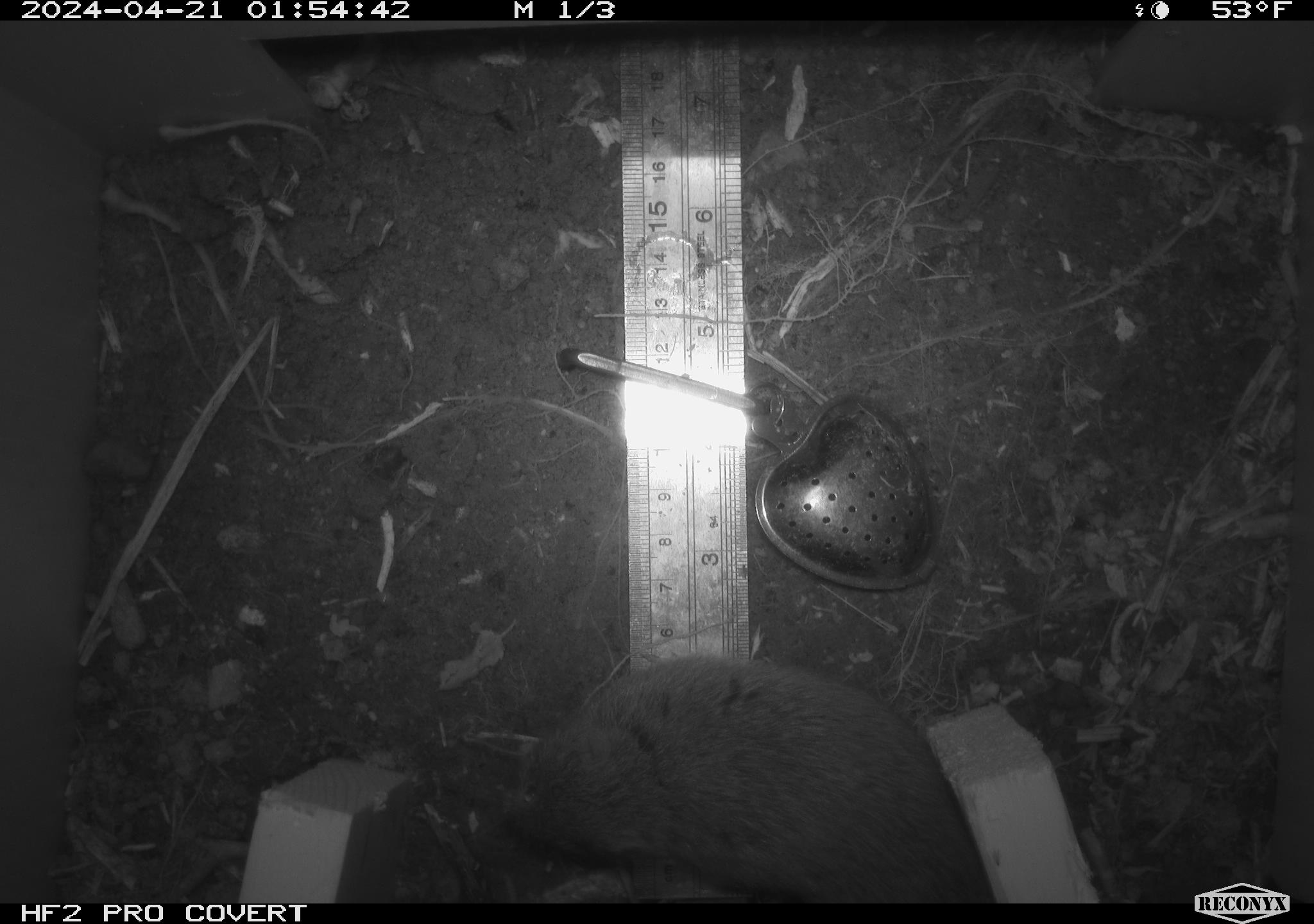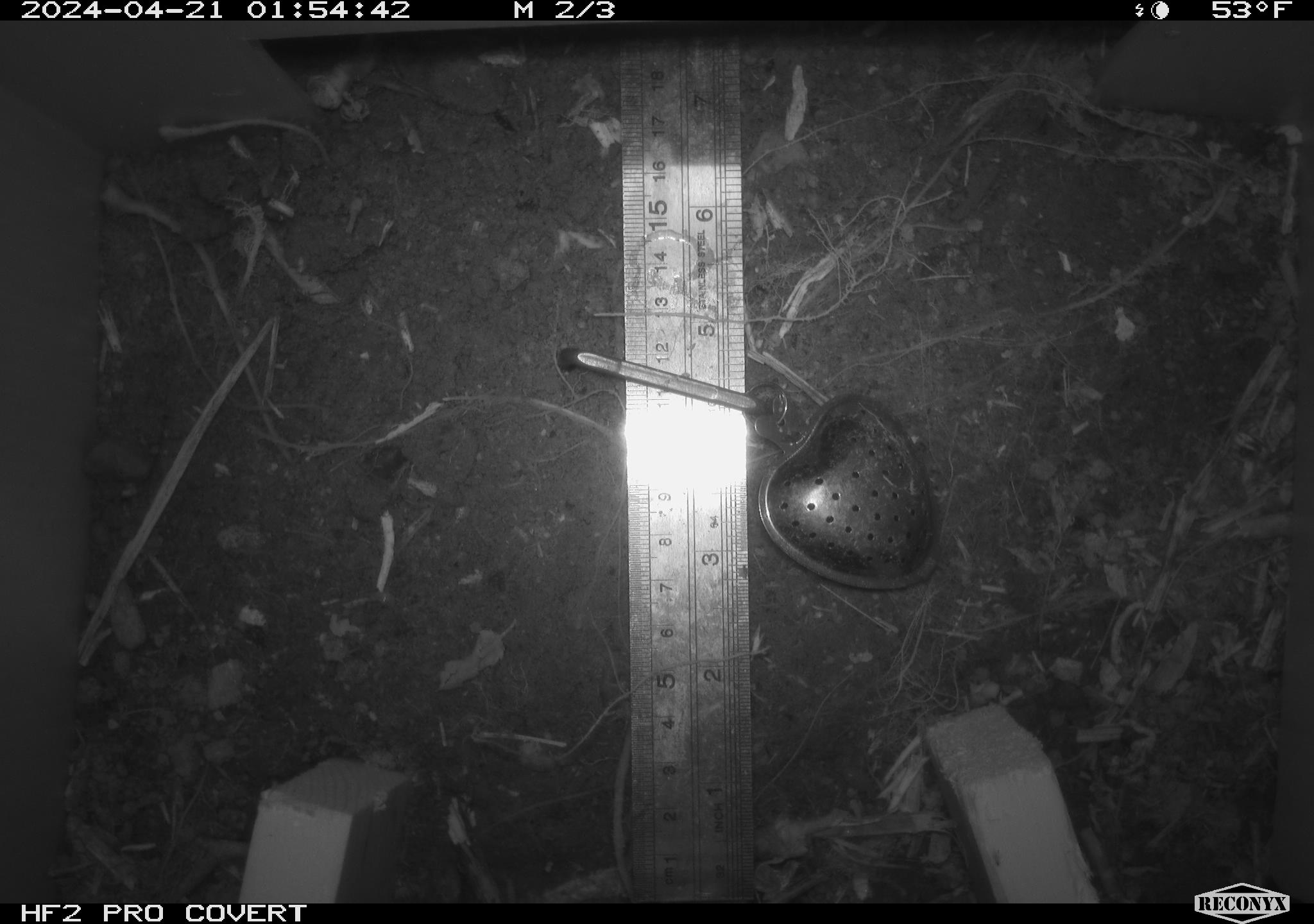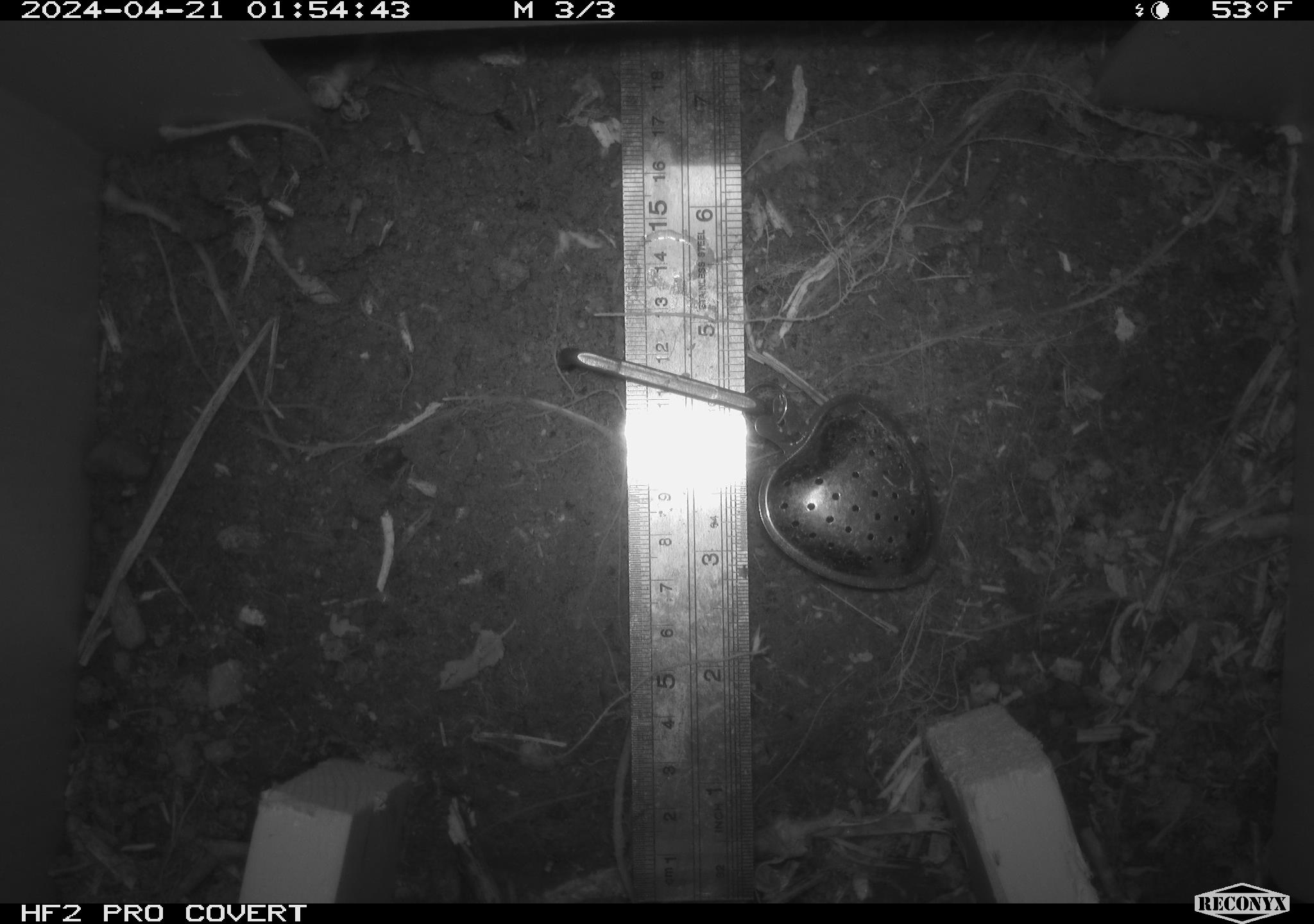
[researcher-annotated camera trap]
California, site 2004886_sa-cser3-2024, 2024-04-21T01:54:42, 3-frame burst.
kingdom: Animalia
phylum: Chordata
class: Mammalia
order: Rodentia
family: Cricetidae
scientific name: Cricetidae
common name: hamsters, voles, lemmings, and allies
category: cricetidae family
Cricetidae family (hamsters, voles, lemmings, and allies) (Cricetidae).